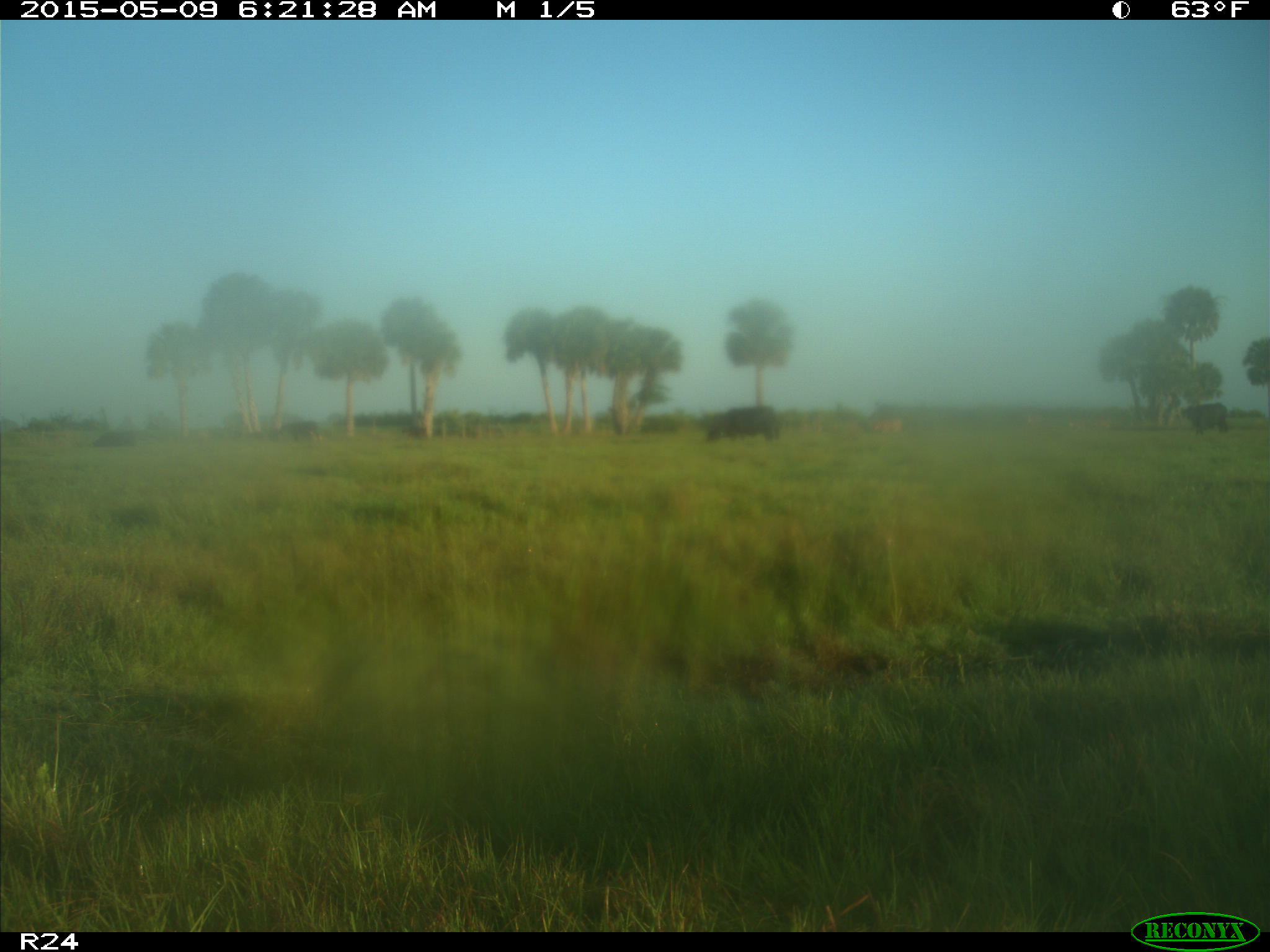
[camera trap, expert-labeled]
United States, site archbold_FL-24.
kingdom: Animalia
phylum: Chordata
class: Mammalia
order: Artiodactyla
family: Bovidae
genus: Bos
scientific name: Bos taurus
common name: domestic cow